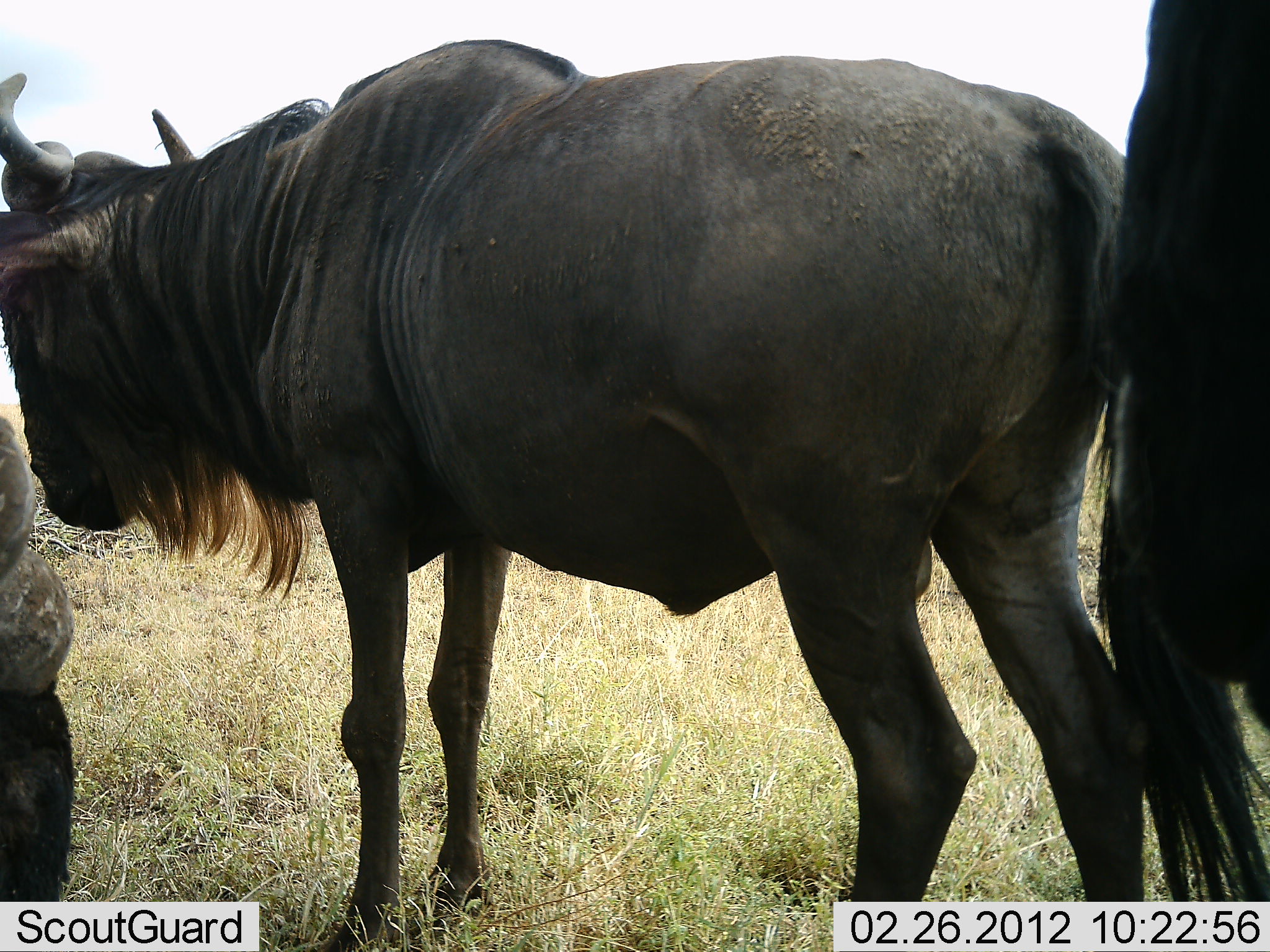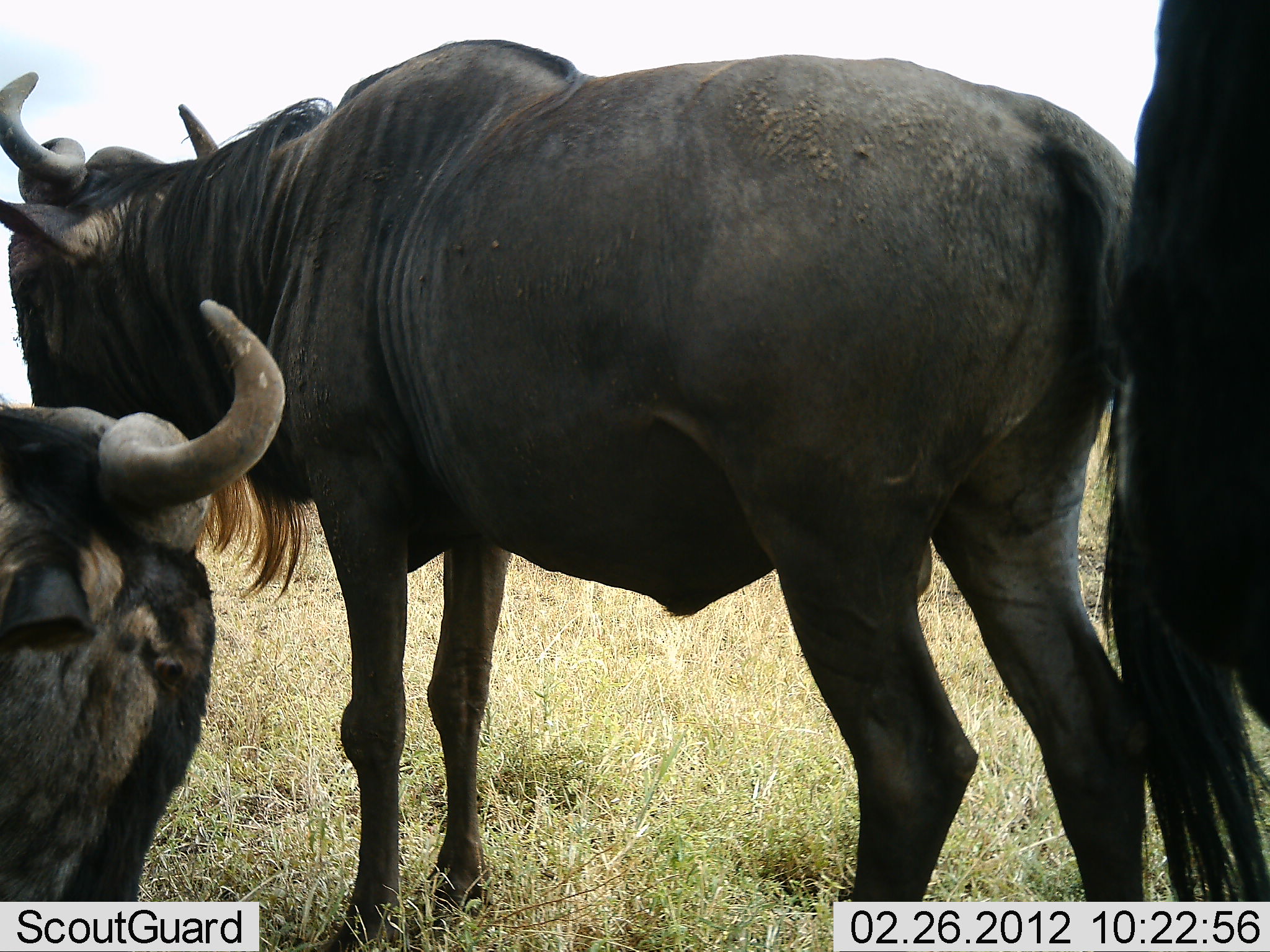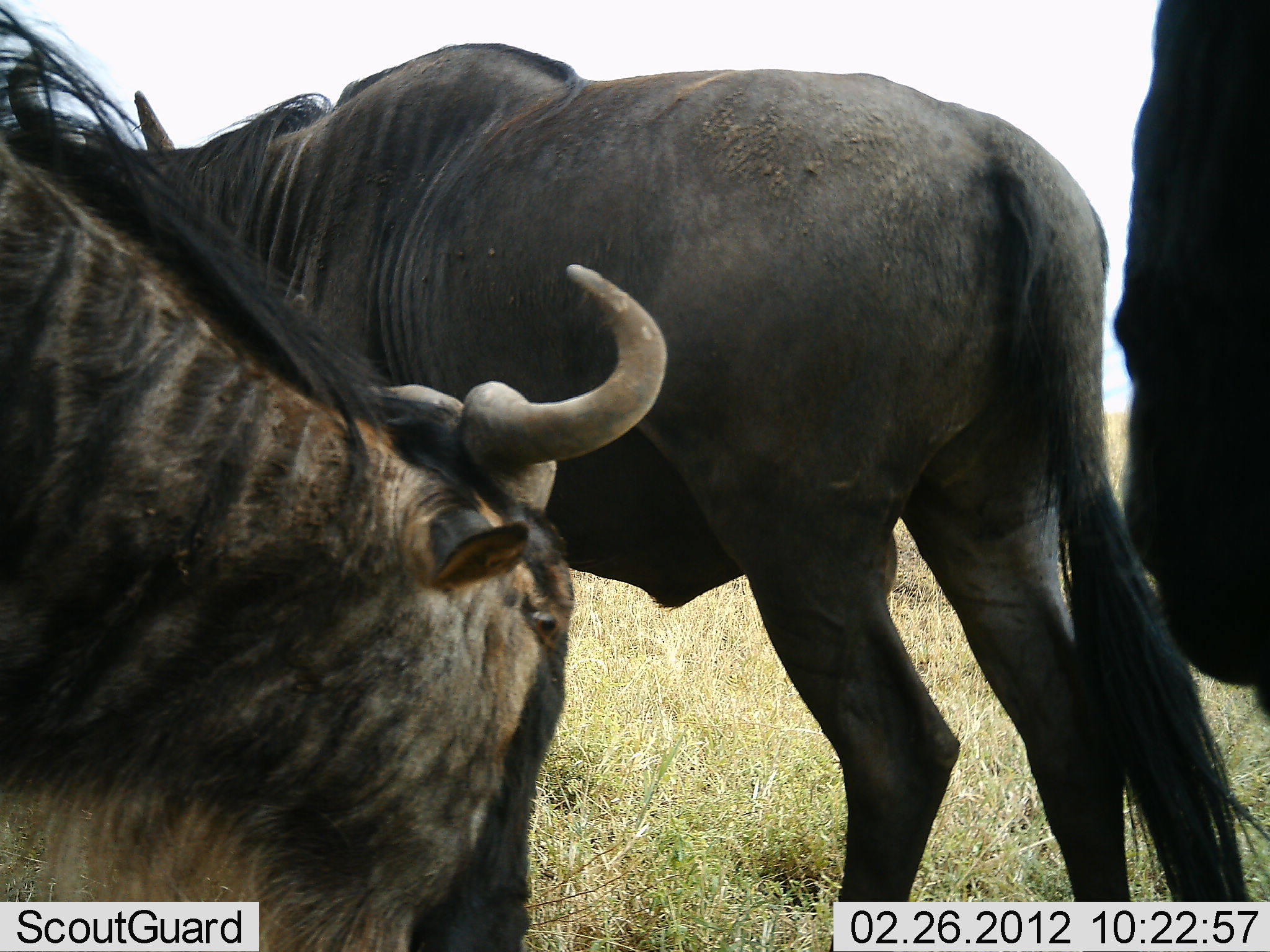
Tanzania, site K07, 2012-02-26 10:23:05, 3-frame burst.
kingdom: Animalia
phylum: Chordata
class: Mammalia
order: Artiodactyla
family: Bovidae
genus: Connochaetes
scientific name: Connochaetes taurinus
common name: blue wildebeest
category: wildebeest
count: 3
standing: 89%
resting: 33%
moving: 22%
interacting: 0%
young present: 0%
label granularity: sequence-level